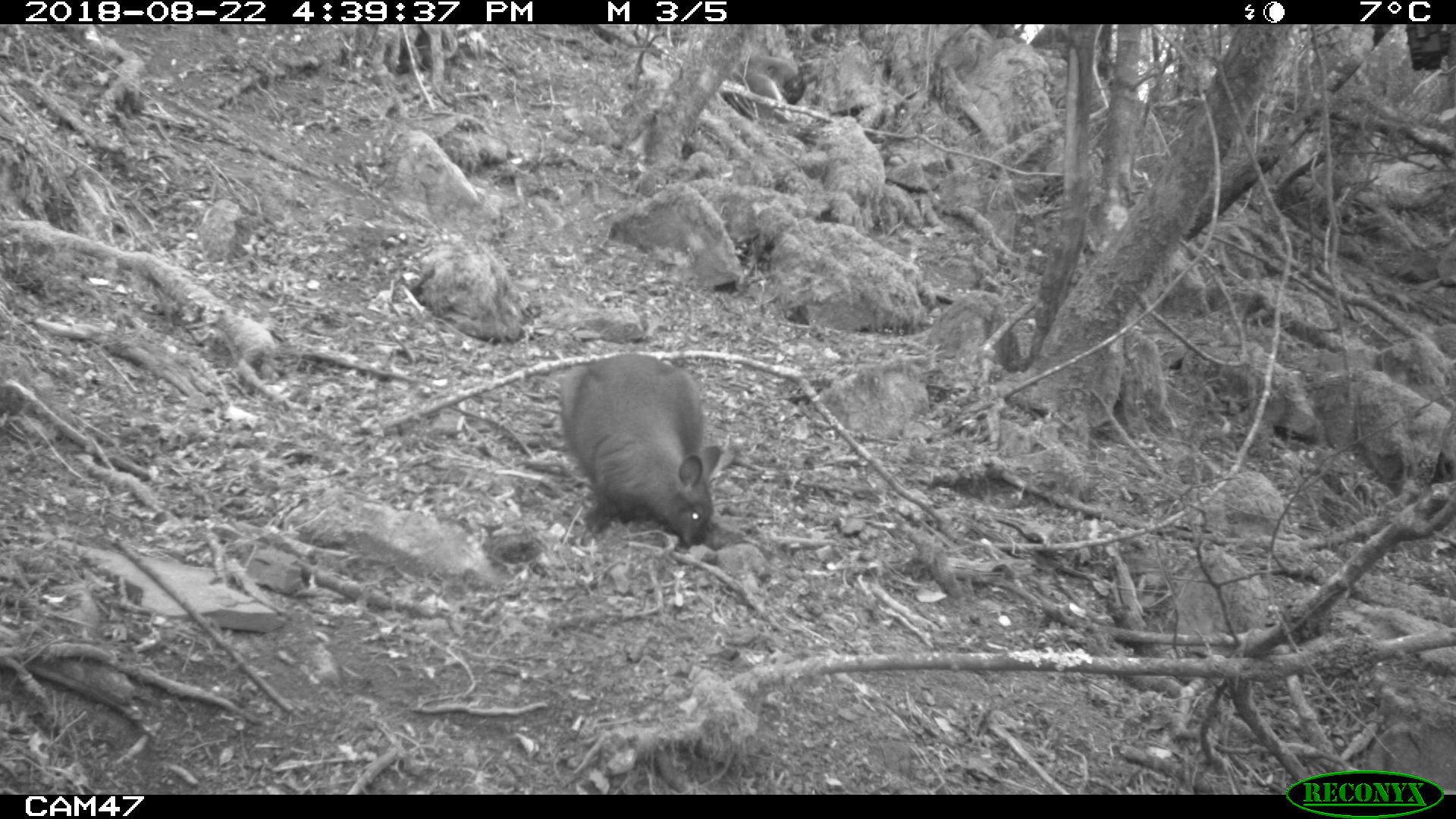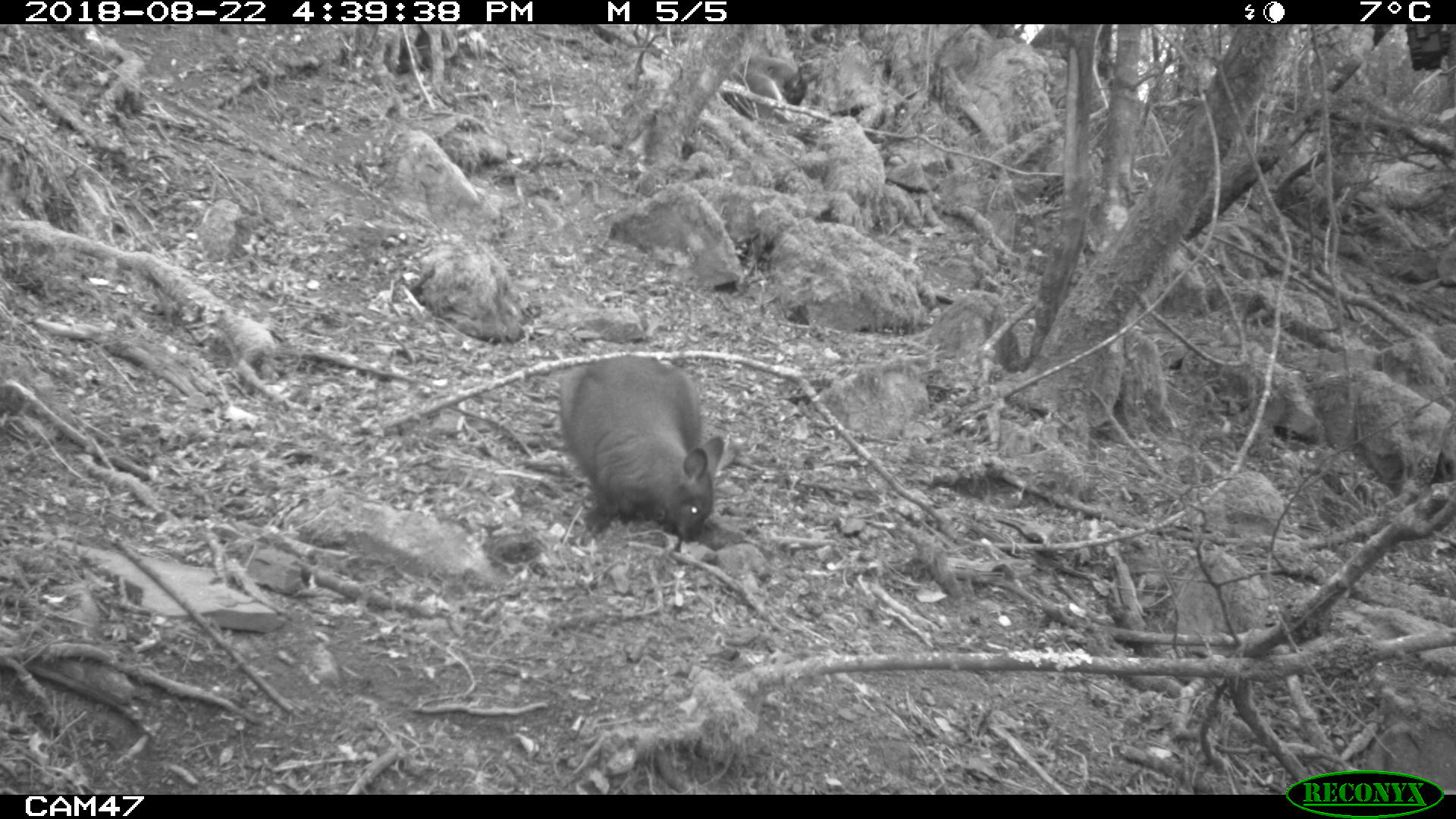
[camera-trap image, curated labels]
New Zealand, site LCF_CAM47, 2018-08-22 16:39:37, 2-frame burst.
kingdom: Animalia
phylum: Chordata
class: Mammalia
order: Diprotodontia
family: Macropodidae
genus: Notamacropus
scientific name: Notamacropus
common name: wallaby